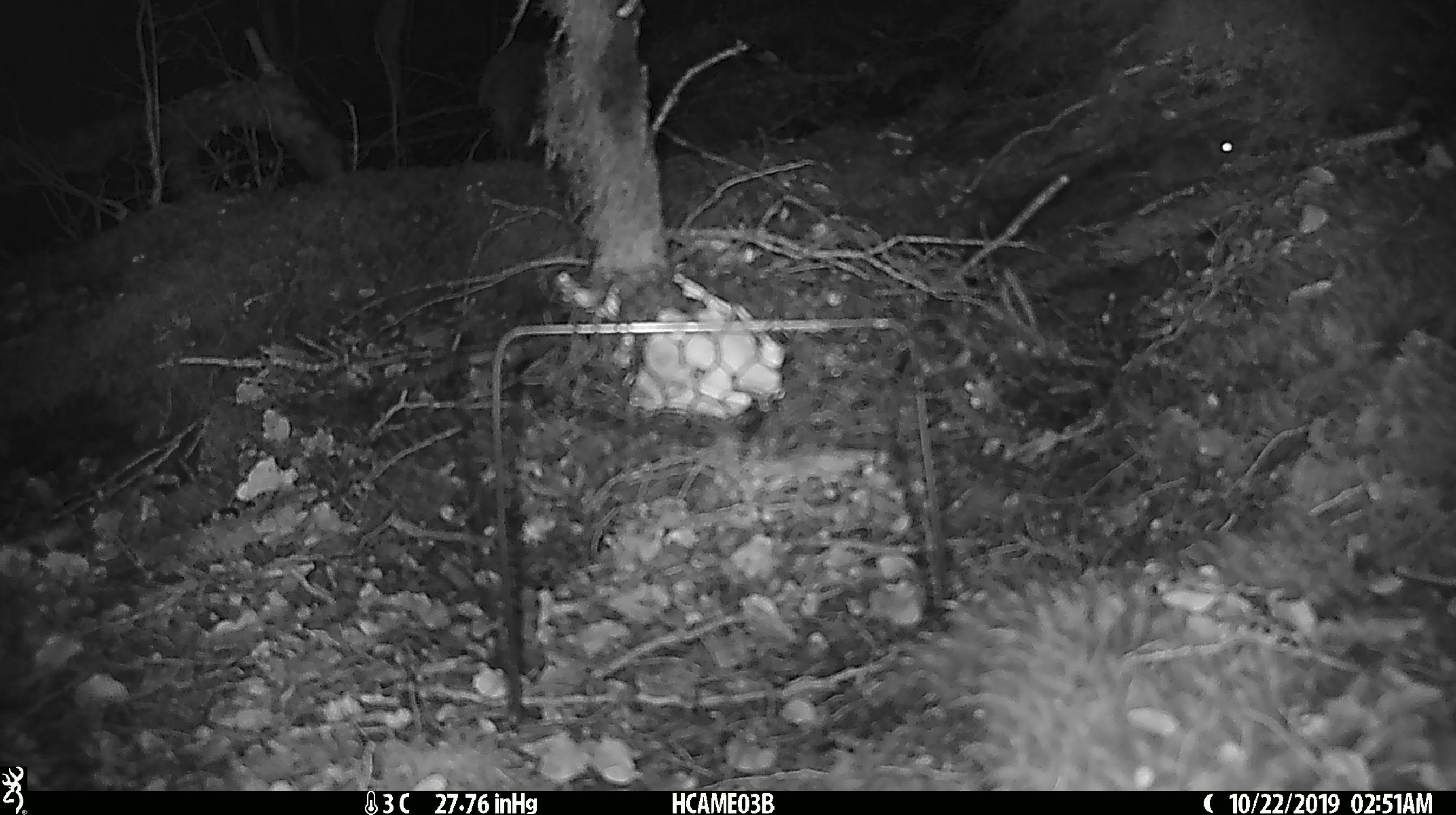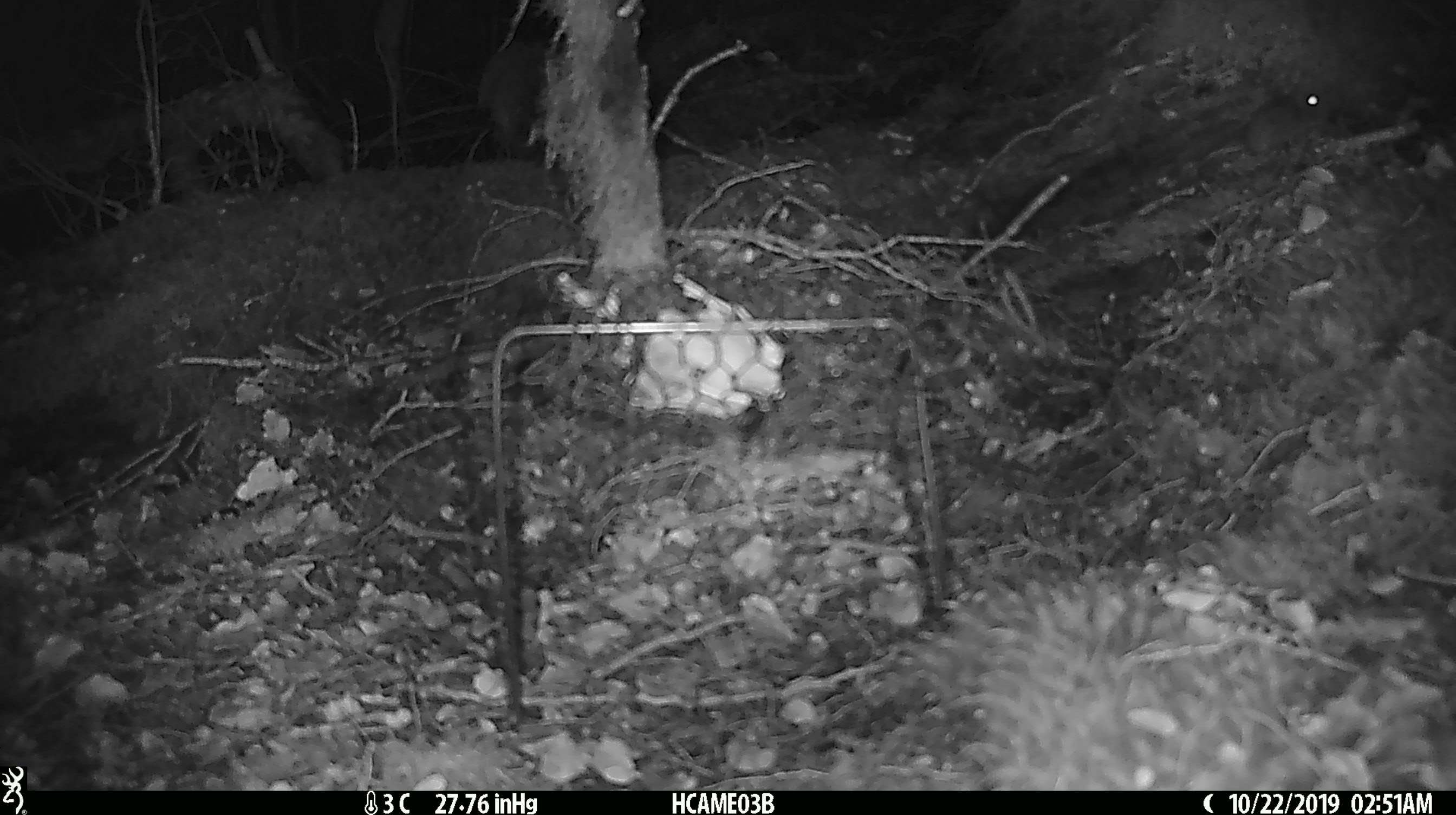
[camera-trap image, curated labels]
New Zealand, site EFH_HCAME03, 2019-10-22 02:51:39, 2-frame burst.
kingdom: Animalia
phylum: Chordata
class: Mammalia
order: Rodentia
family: Muridae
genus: Mus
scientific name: Mus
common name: mouse